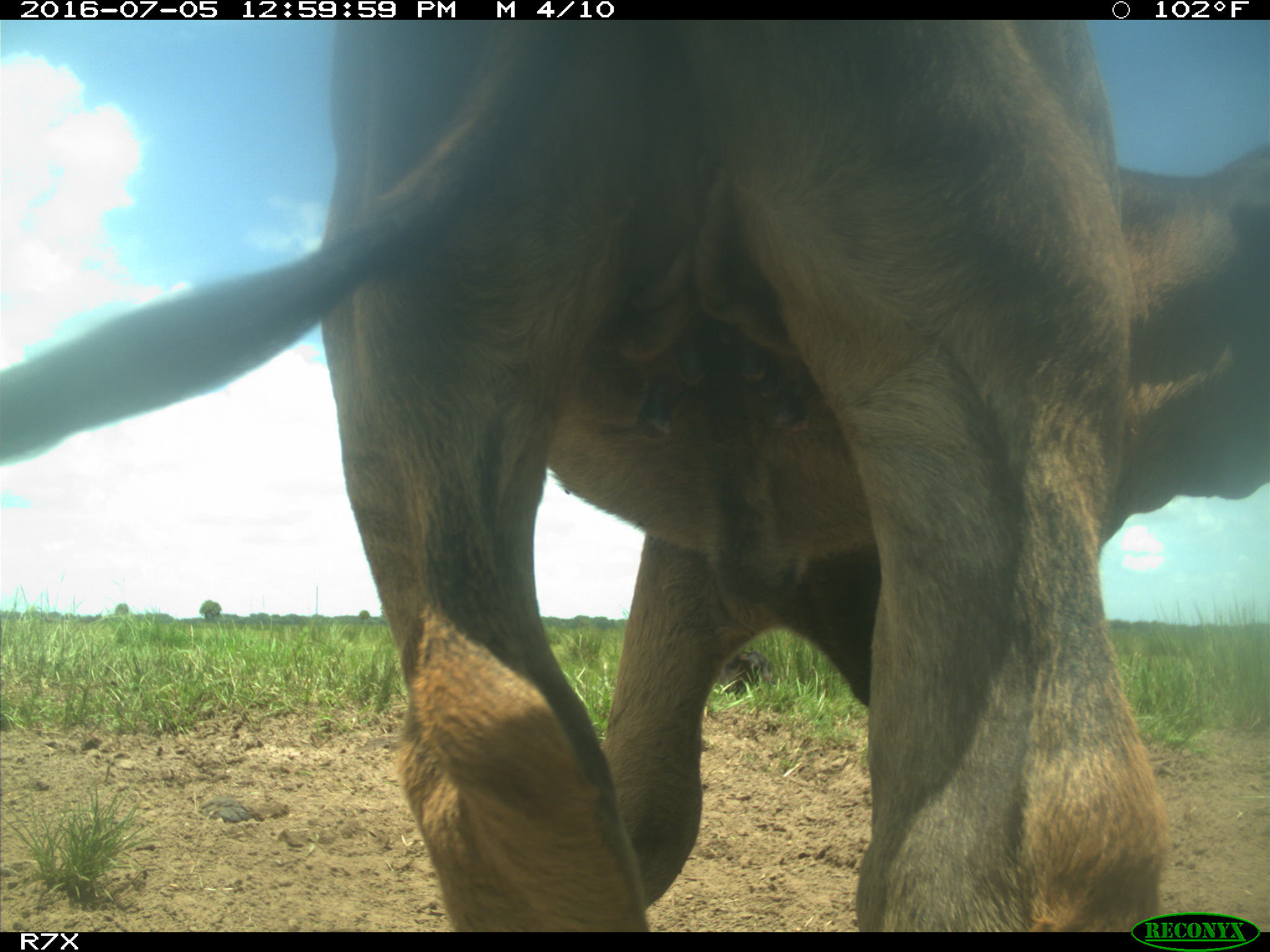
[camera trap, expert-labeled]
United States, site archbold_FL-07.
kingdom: Animalia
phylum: Chordata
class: Mammalia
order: Artiodactyla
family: Bovidae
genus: Bos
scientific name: Bos taurus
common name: domestic cow